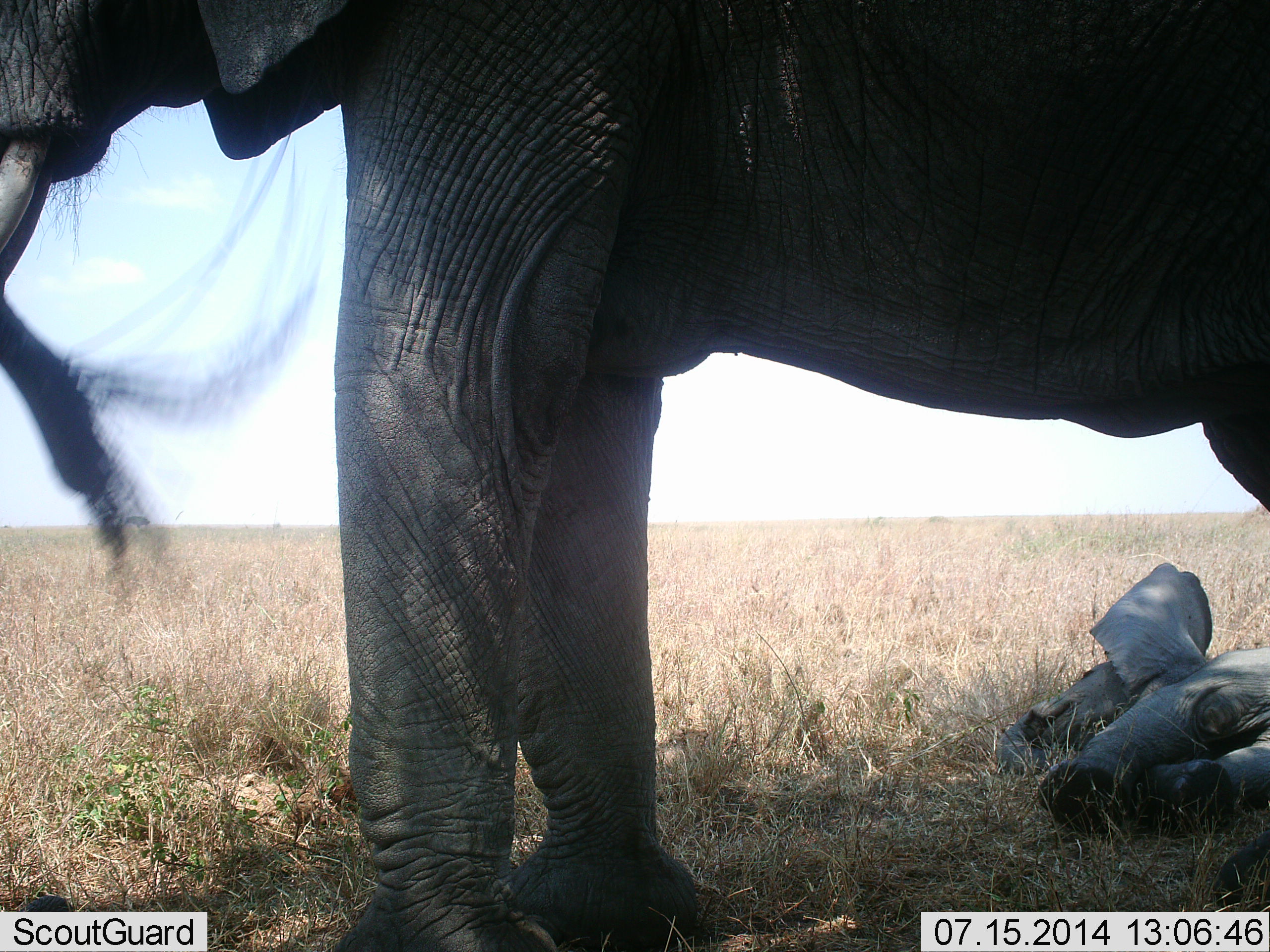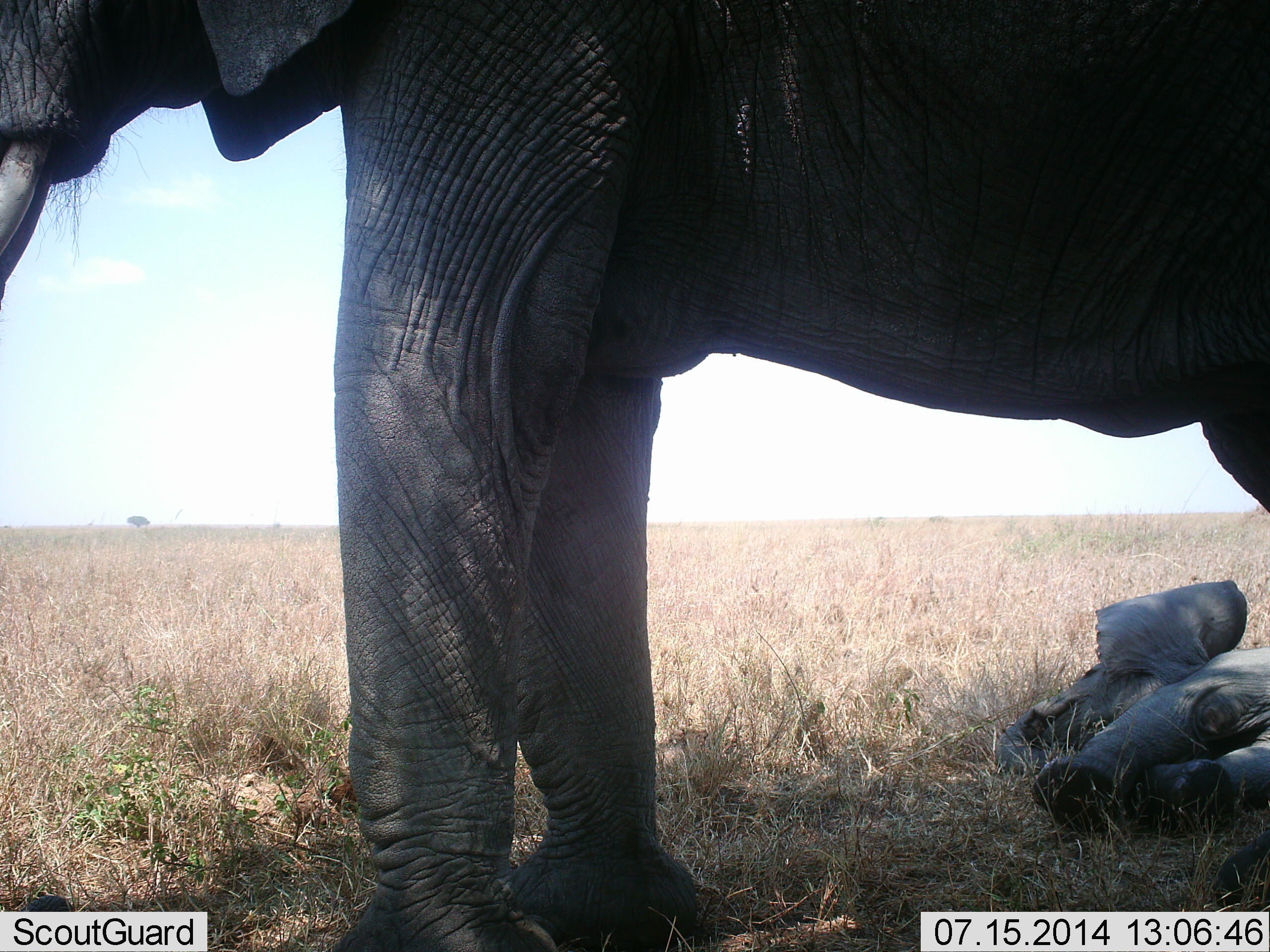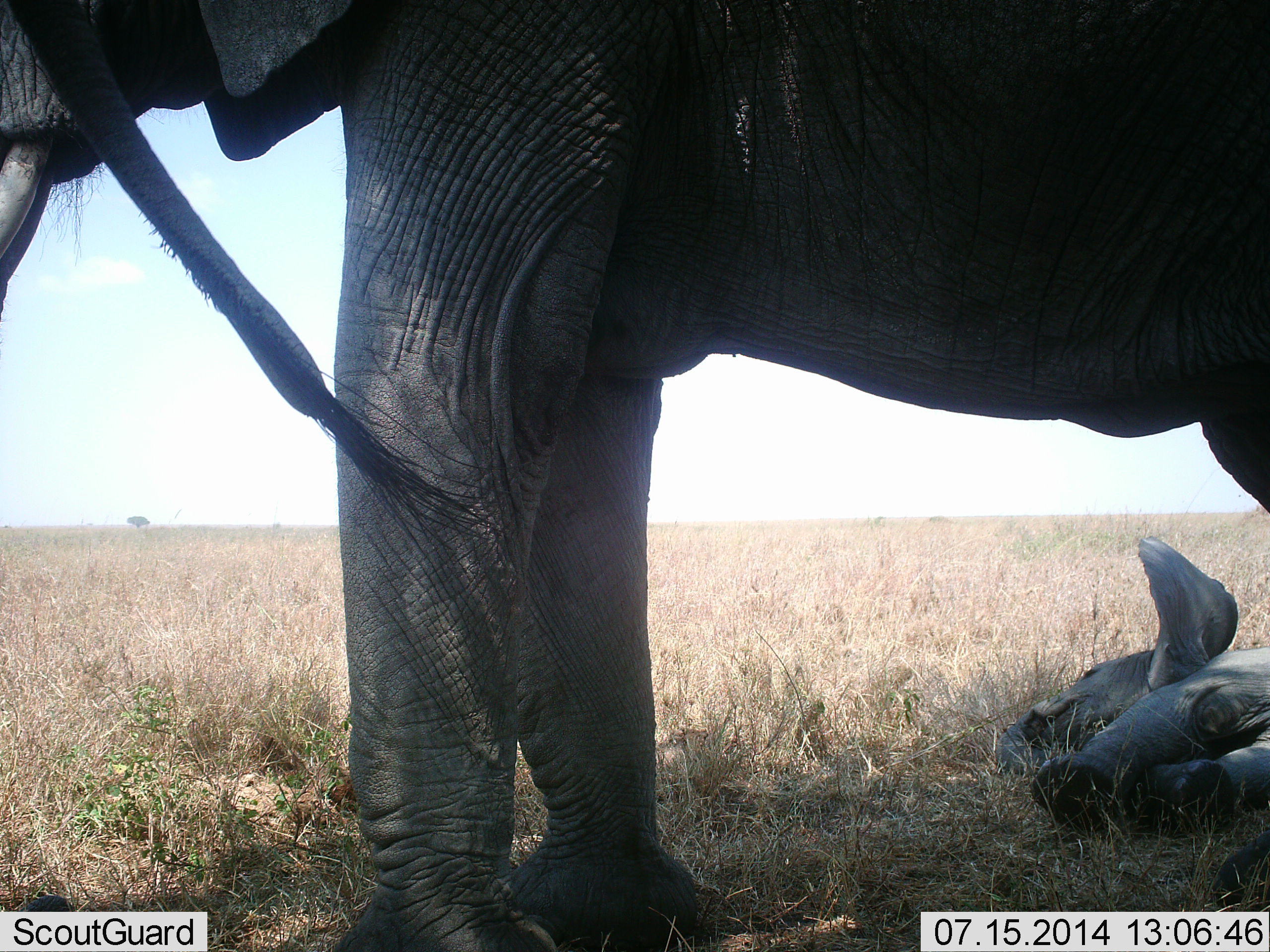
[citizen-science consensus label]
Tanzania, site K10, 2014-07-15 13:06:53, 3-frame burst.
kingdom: Animalia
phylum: Chordata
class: Mammalia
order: Proboscidea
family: Elephantidae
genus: Loxodonta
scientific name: Loxodonta africana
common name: african bush elephant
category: elephant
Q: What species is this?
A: Elephant (african bush elephant) (Loxodonta africana).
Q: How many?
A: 3.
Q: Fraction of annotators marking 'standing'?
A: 90%.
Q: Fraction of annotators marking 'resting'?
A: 100%.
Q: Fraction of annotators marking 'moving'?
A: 0%.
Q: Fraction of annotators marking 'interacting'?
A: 10%.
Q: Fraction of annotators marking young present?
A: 70%.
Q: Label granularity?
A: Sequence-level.